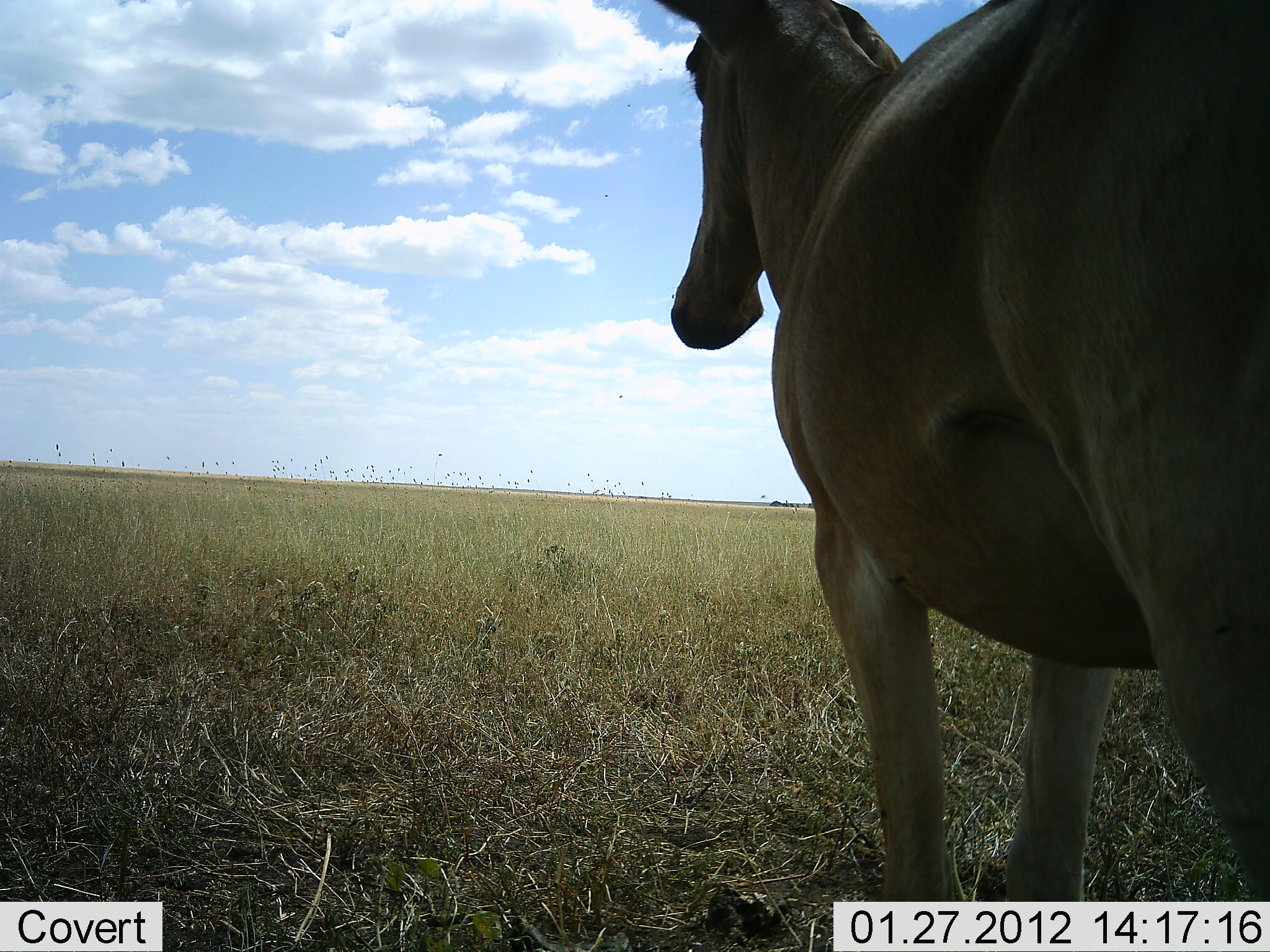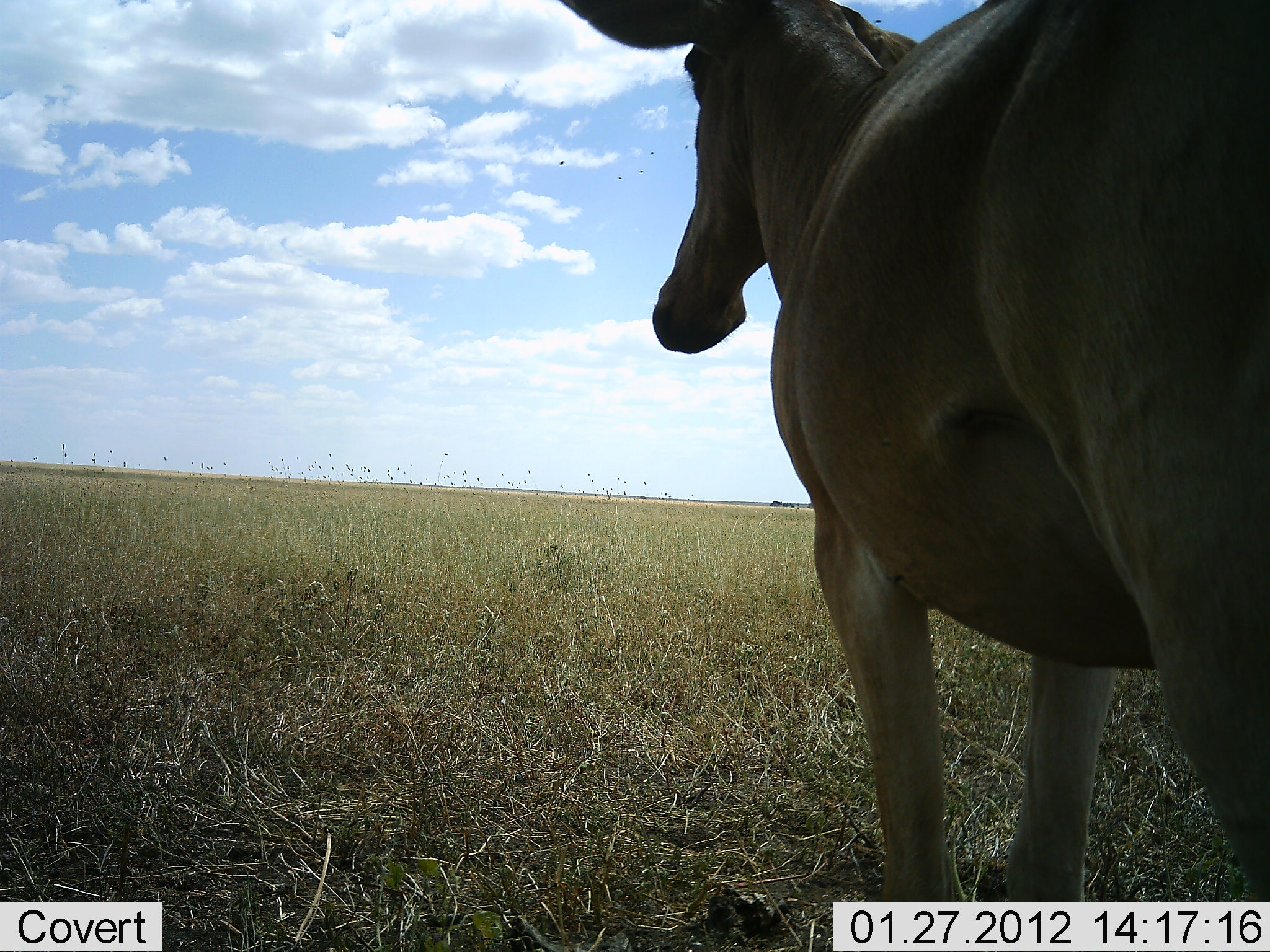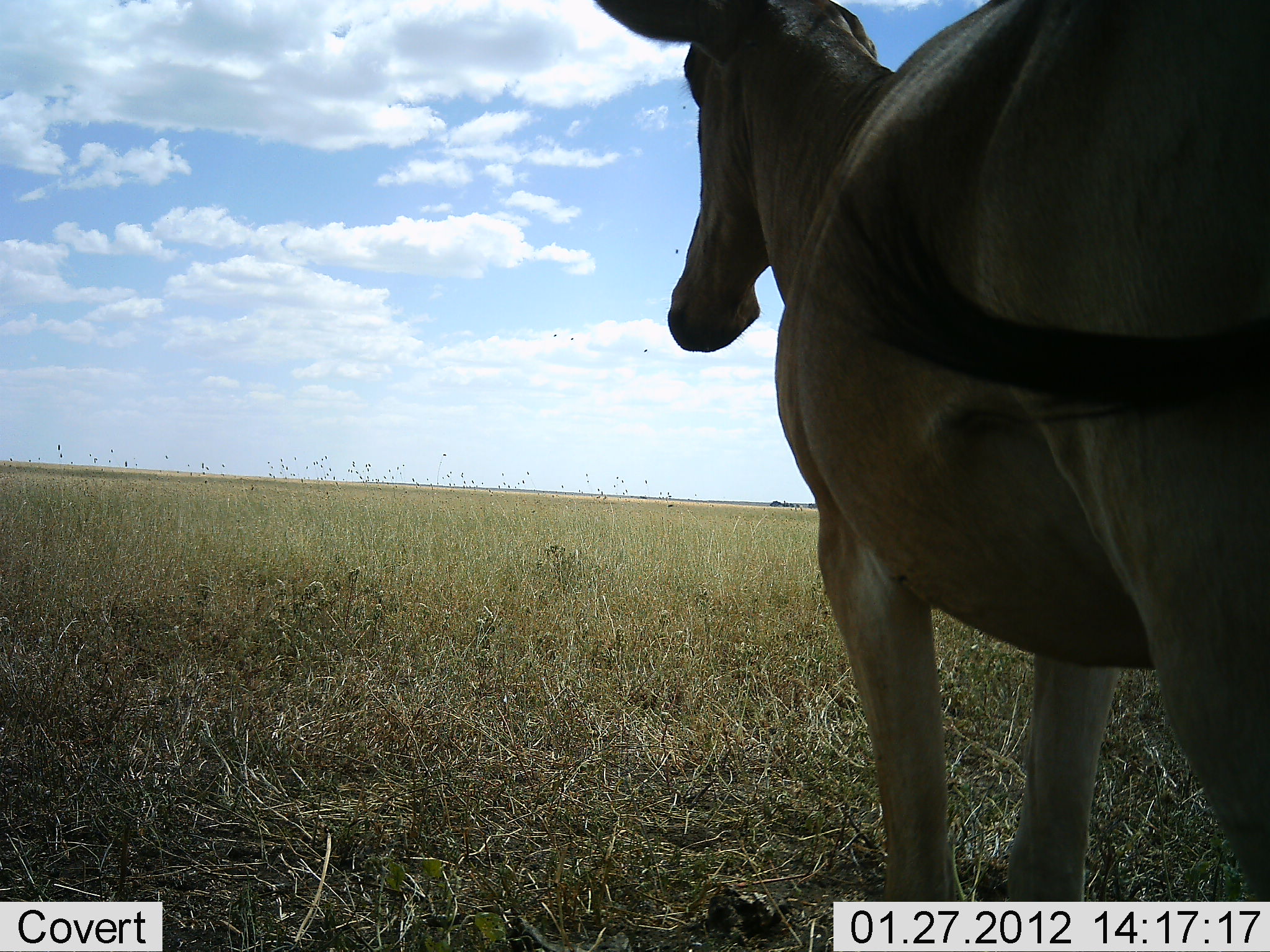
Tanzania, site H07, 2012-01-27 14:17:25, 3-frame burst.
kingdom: Animalia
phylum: Chordata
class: Mammalia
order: Artiodactyla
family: Bovidae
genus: Alcelaphus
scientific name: Alcelaphus buselaphus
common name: hartebeest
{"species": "hartebeest (Alcelaphus buselaphus)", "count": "1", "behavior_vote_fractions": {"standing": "100%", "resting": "7%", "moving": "0%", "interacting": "0%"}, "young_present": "0%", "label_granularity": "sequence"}